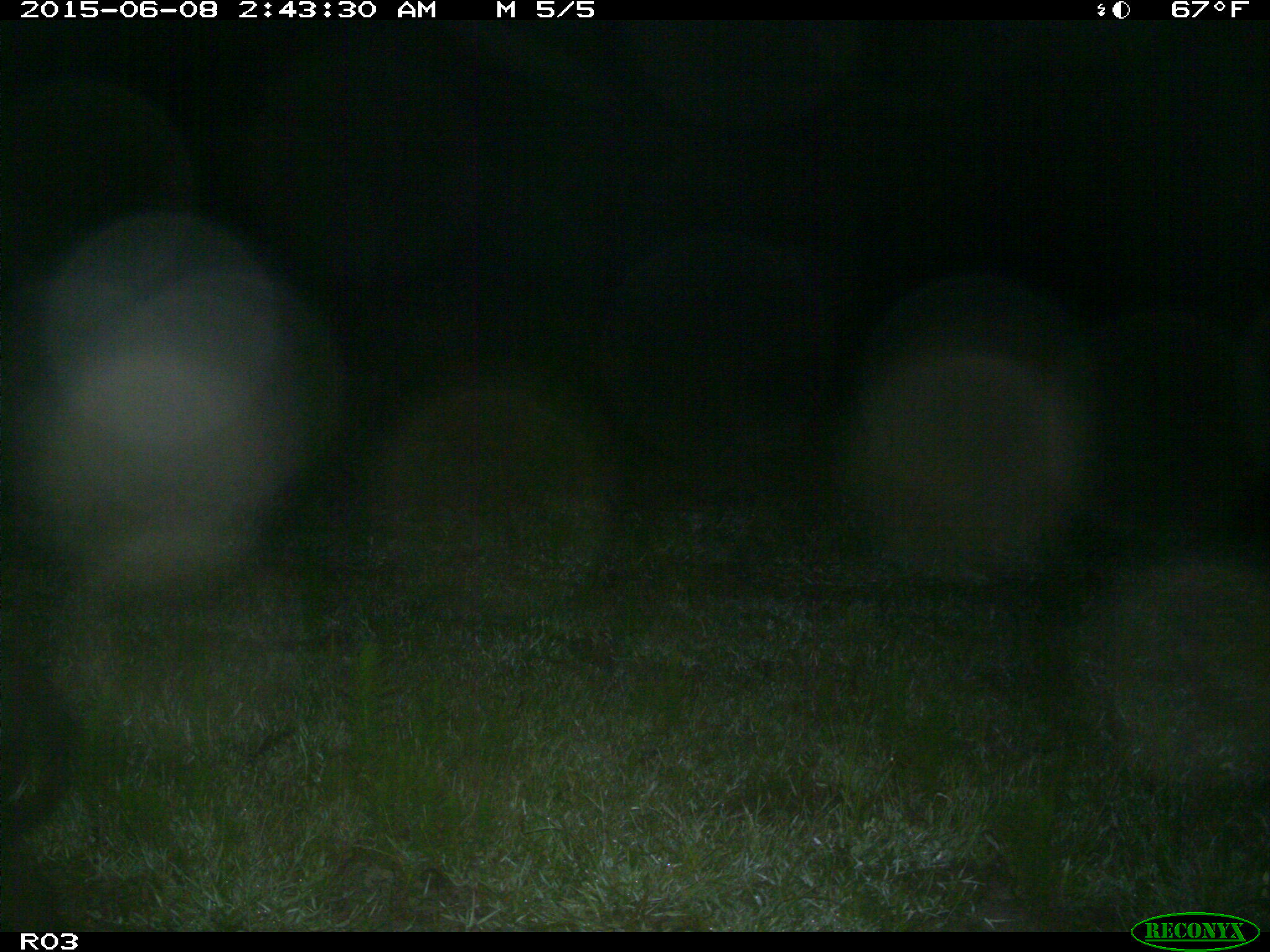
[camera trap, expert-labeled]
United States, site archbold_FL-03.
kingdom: Animalia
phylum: Chordata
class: Mammalia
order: Artiodactyla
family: Suidae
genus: Sus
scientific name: Sus scrofa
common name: wild boar